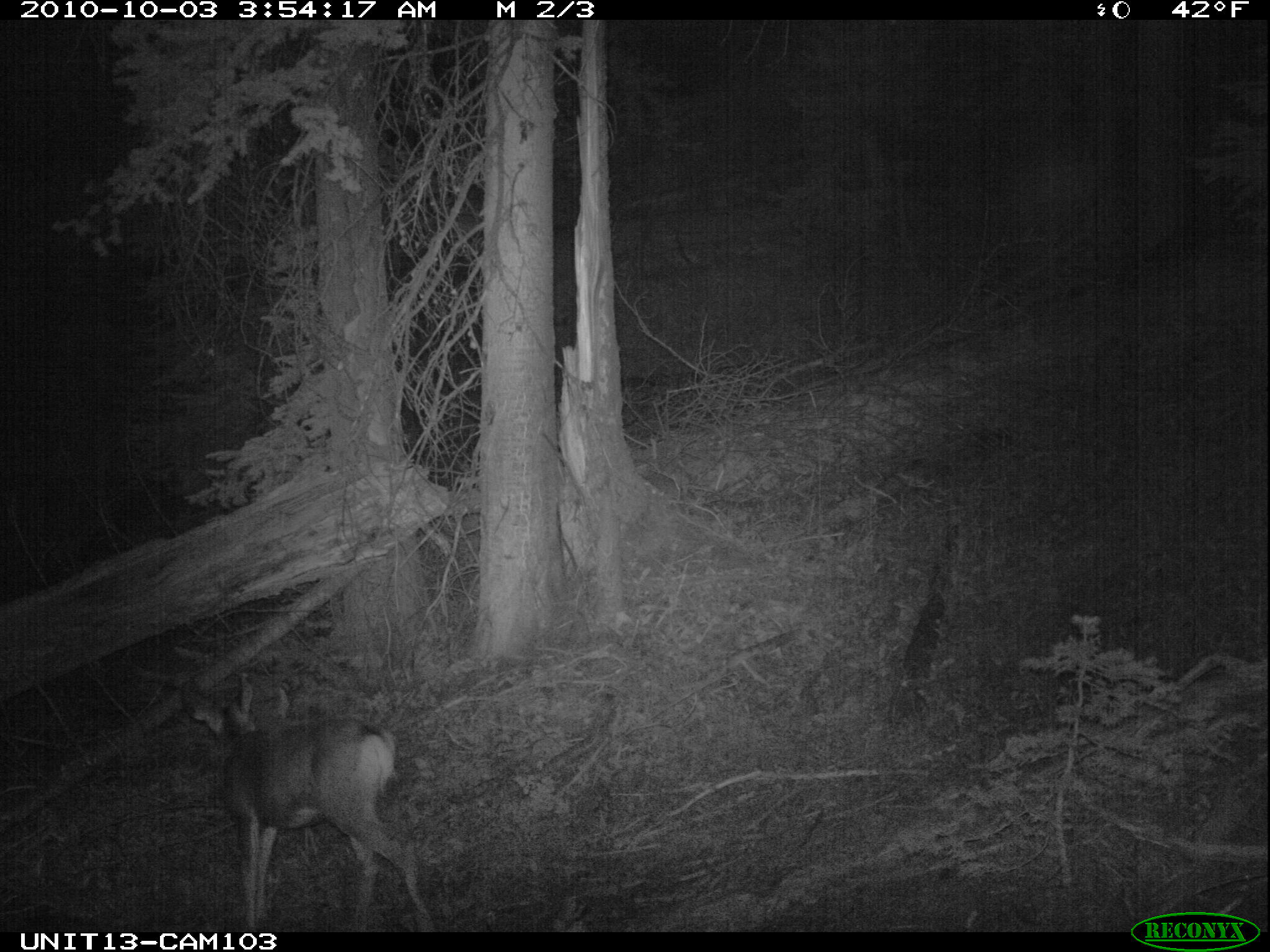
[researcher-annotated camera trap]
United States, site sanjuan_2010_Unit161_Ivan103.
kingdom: Animalia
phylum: Chordata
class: Mammalia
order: Artiodactyla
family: Cervidae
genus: Odocoileus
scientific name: Odocoileus hemionus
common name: mule deer